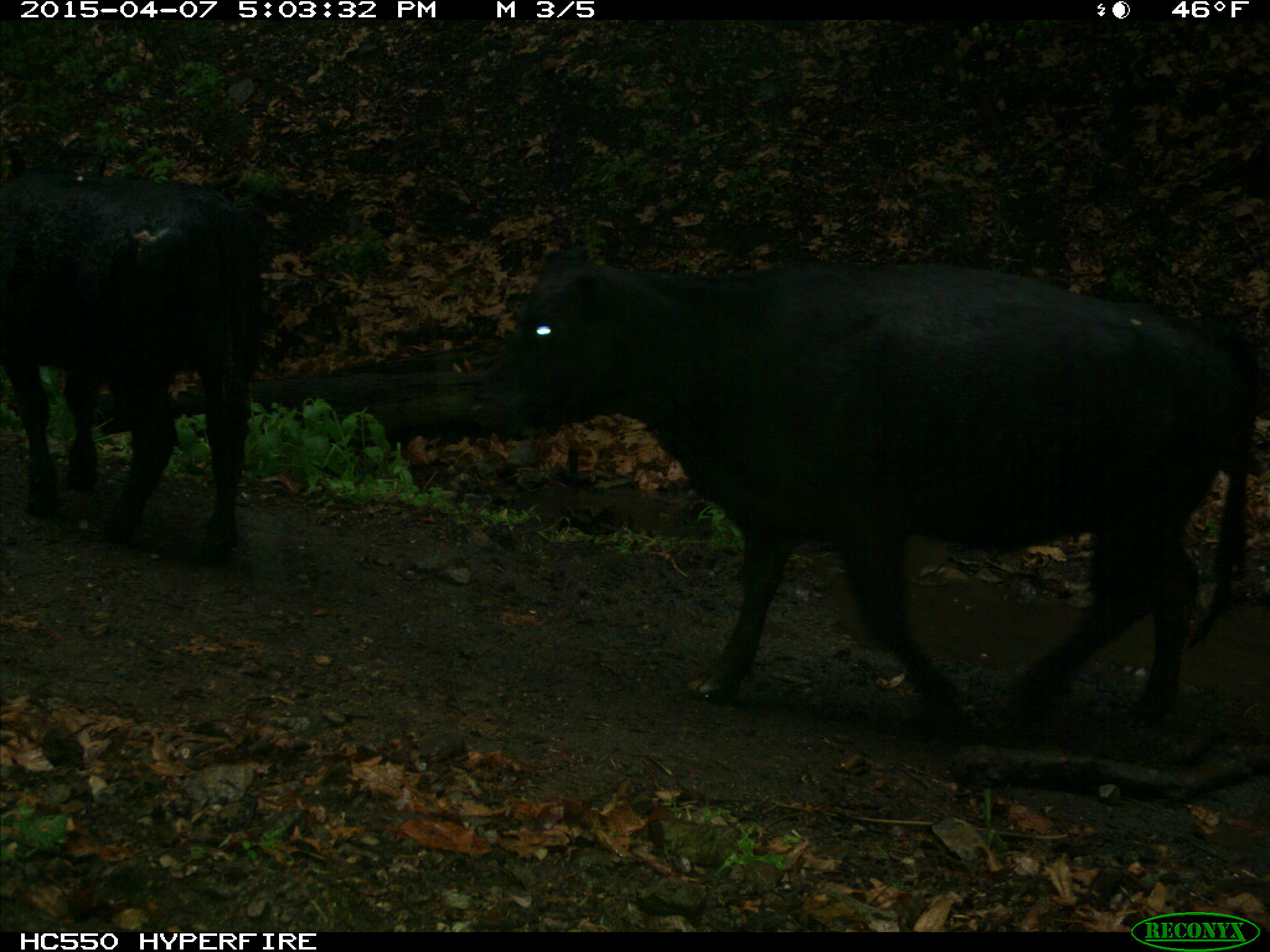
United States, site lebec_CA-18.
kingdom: Animalia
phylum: Chordata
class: Mammalia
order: Artiodactyla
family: Bovidae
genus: Bos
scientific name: Bos taurus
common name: domestic cow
Bos taurus (domestic cow).